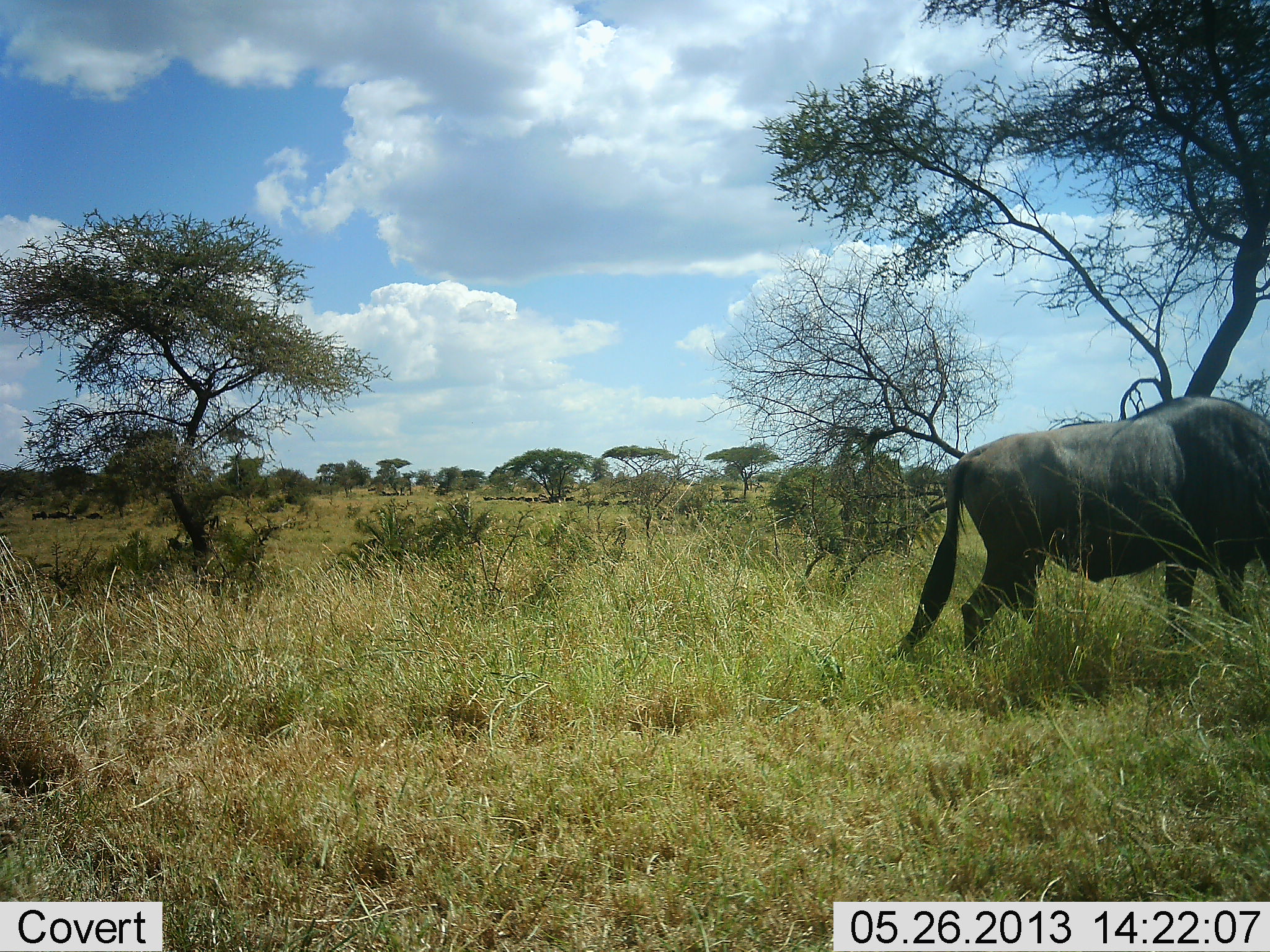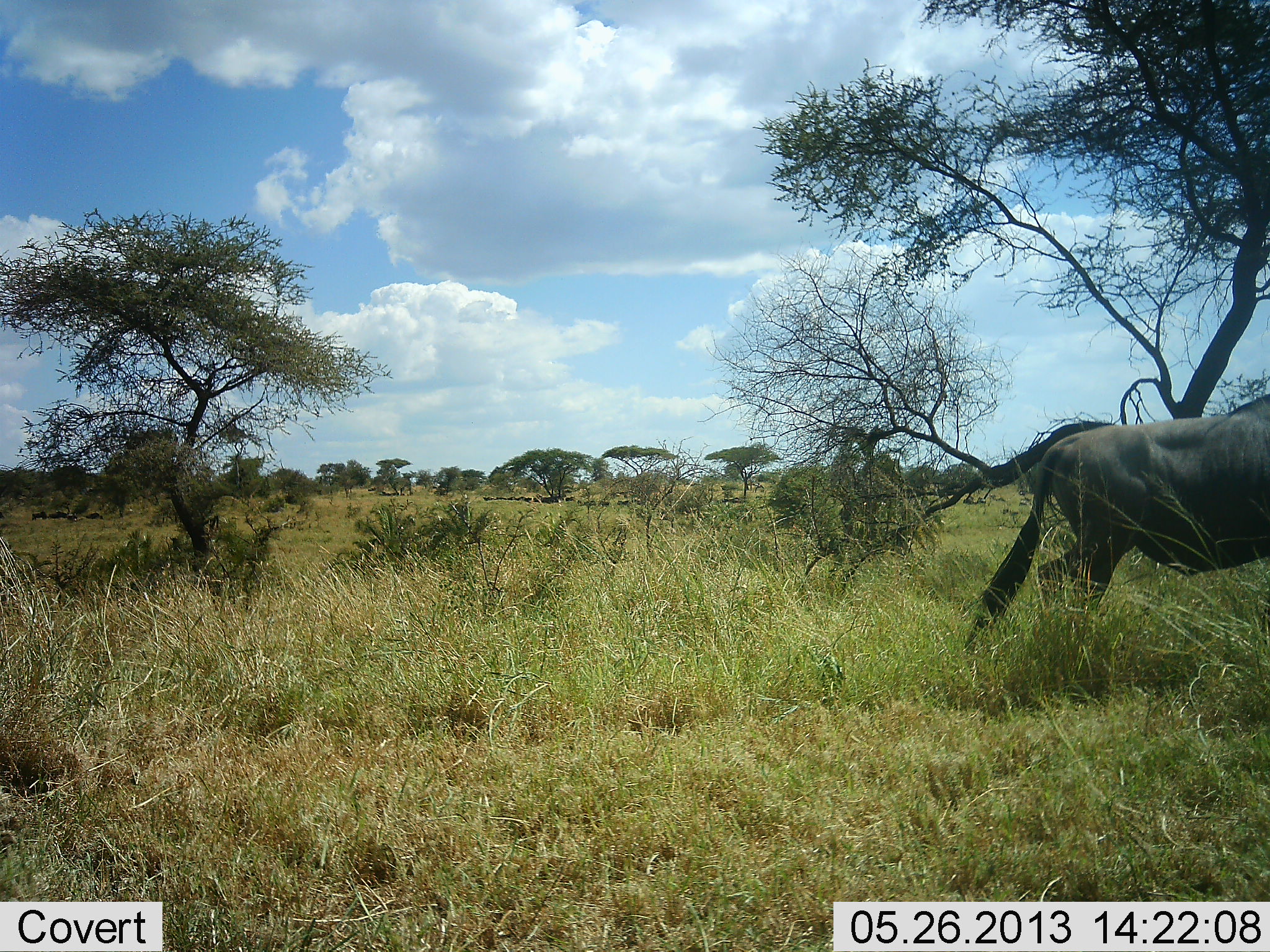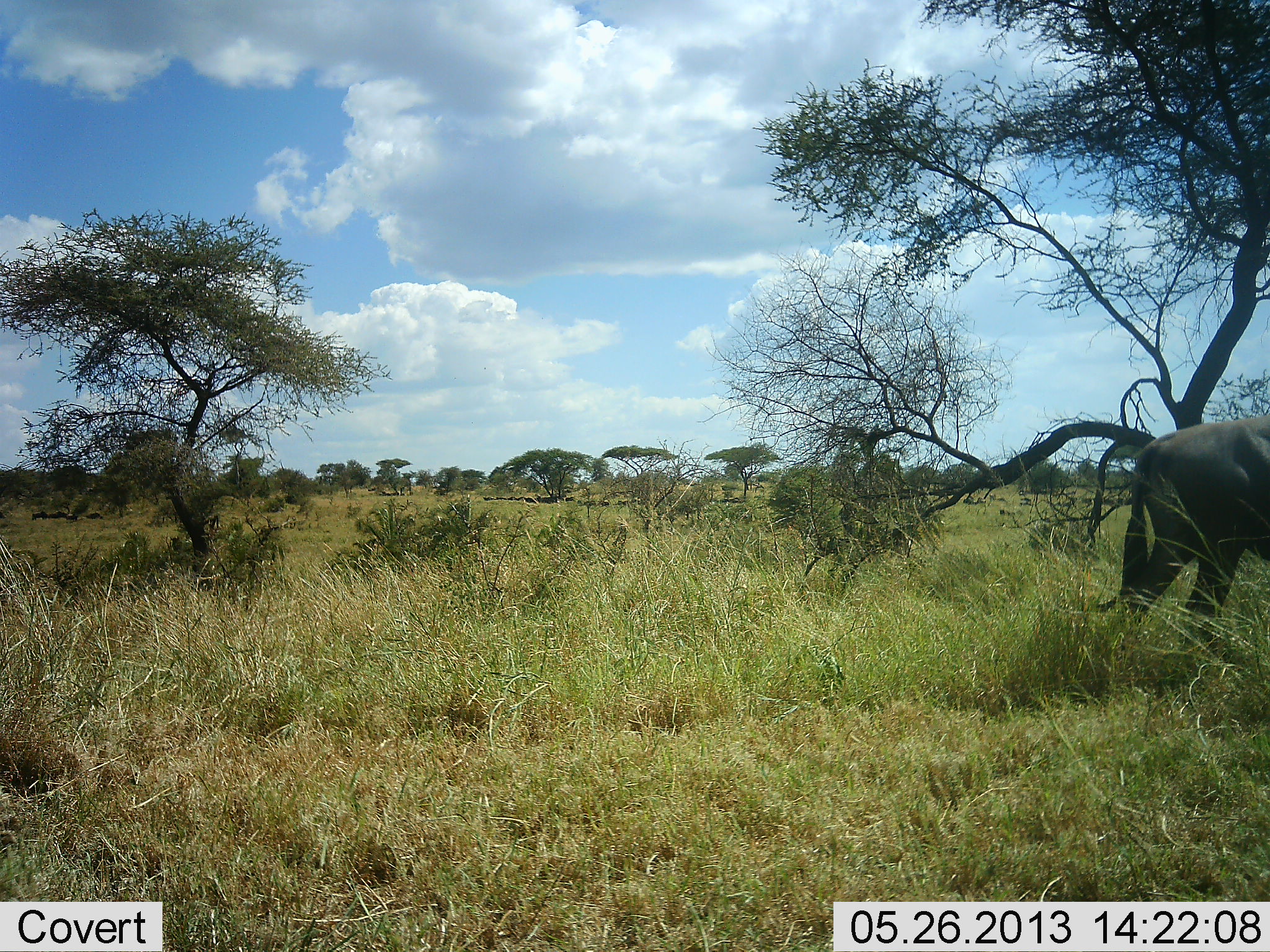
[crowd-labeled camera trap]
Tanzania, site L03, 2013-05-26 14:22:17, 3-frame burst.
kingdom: Animalia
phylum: Chordata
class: Mammalia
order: Artiodactyla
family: Bovidae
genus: Connochaetes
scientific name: Connochaetes taurinus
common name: blue wildebeest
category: wildebeest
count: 1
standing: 6%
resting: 0%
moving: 94%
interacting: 0%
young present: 0%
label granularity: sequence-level